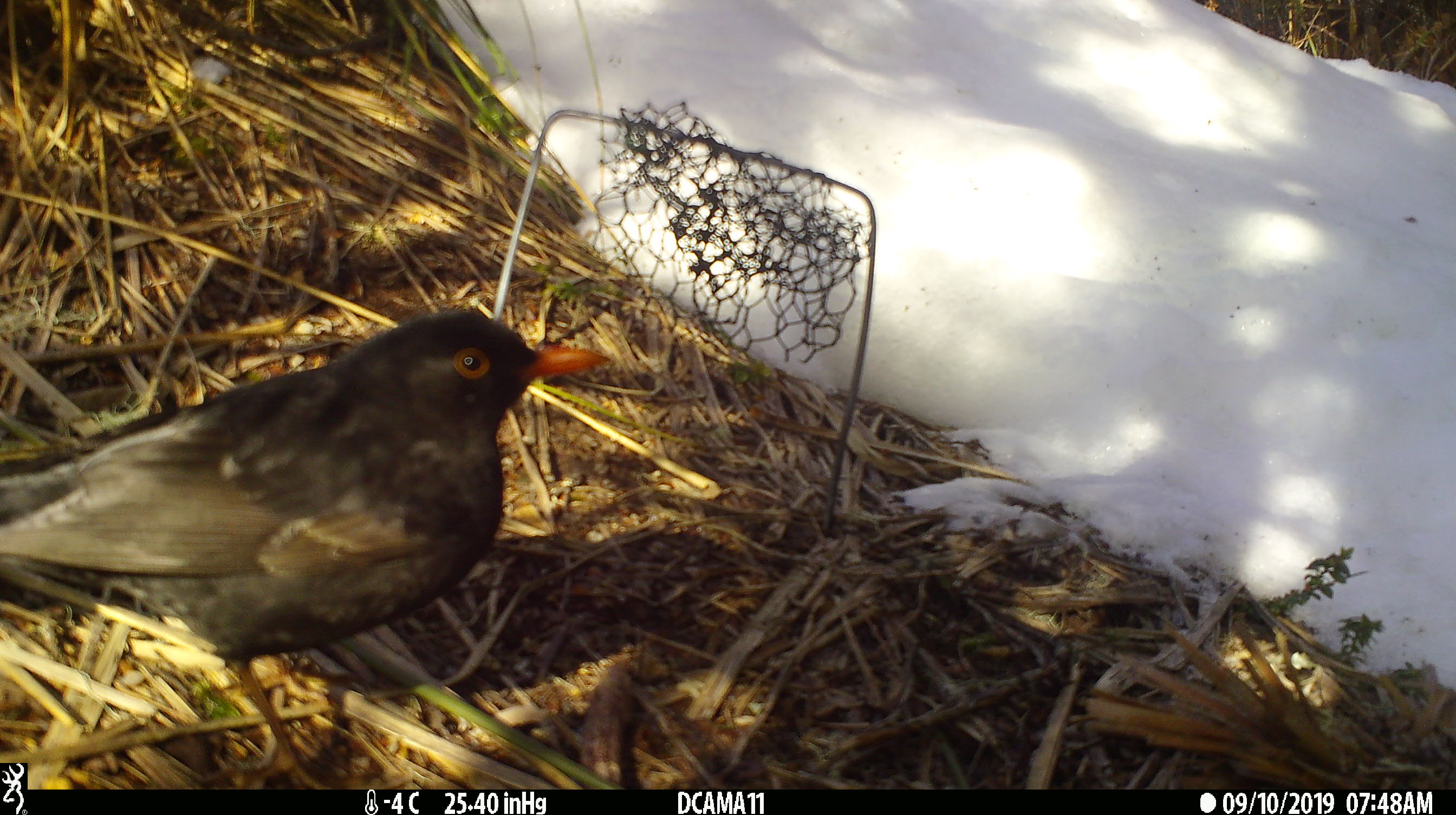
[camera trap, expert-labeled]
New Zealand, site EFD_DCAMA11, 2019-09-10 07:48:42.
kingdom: Animalia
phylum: Chordata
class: Aves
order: Passeriformes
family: Turdidae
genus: Turdus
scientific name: Turdus merula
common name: eurasian blackbird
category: blackbird